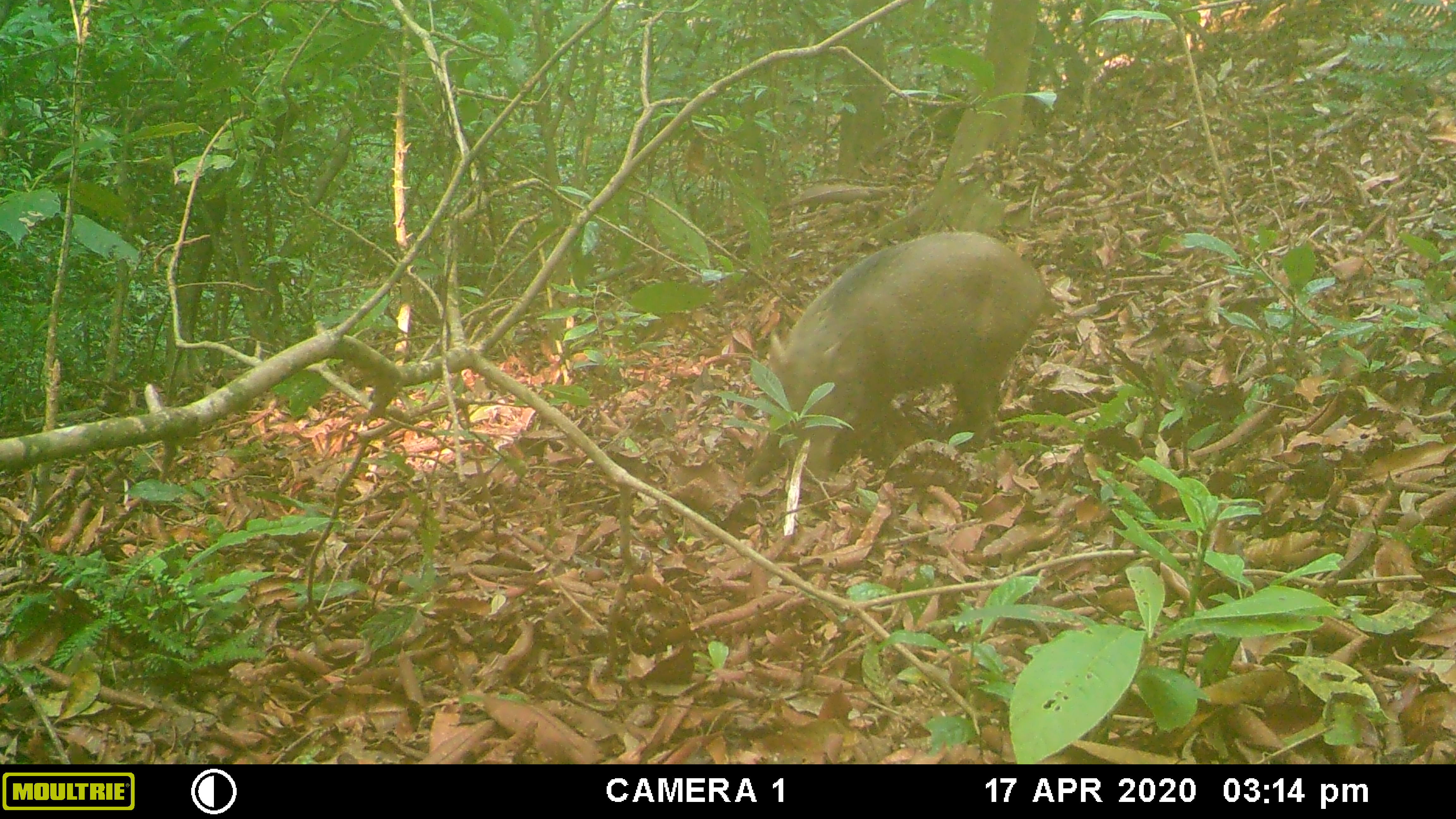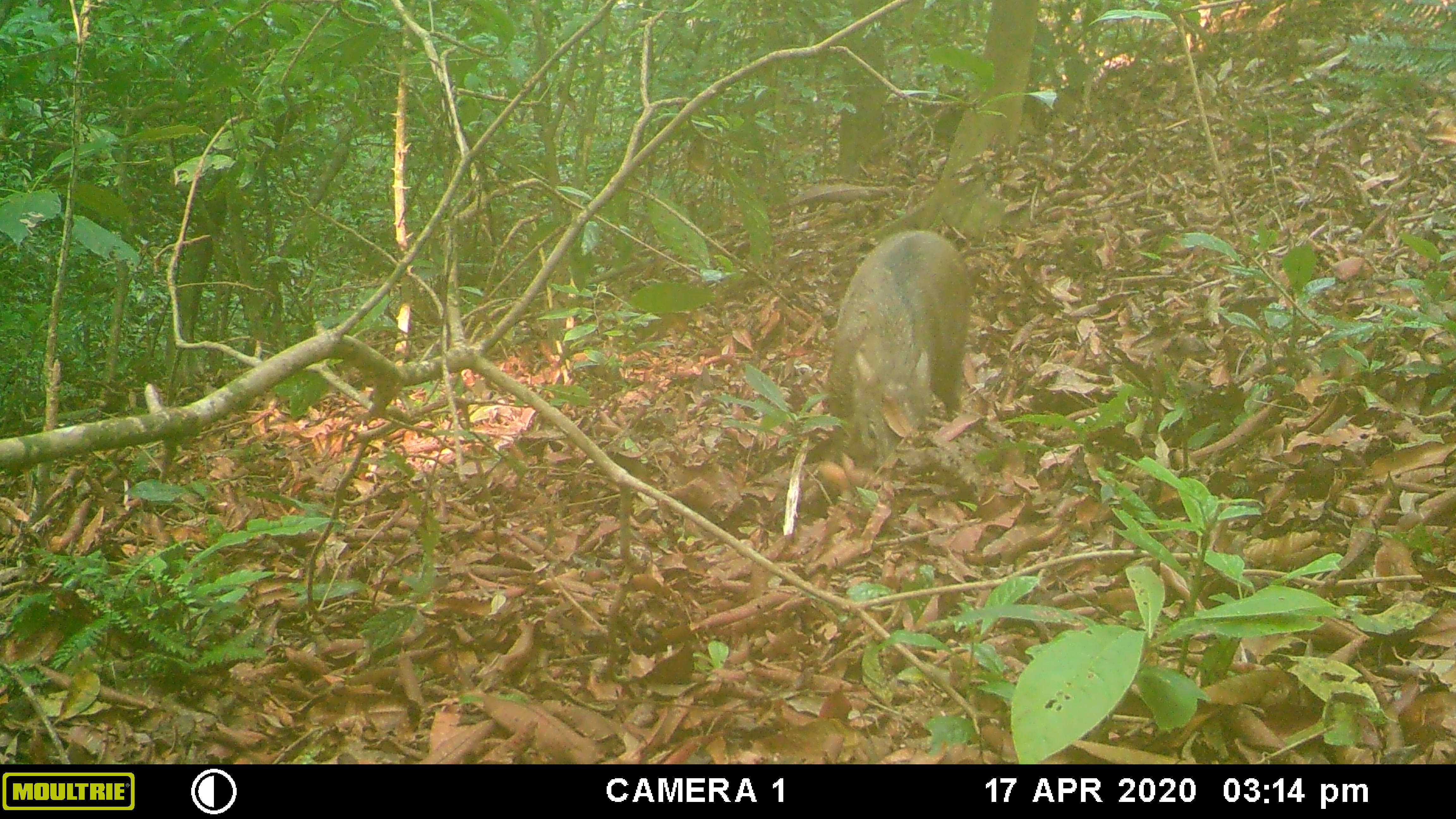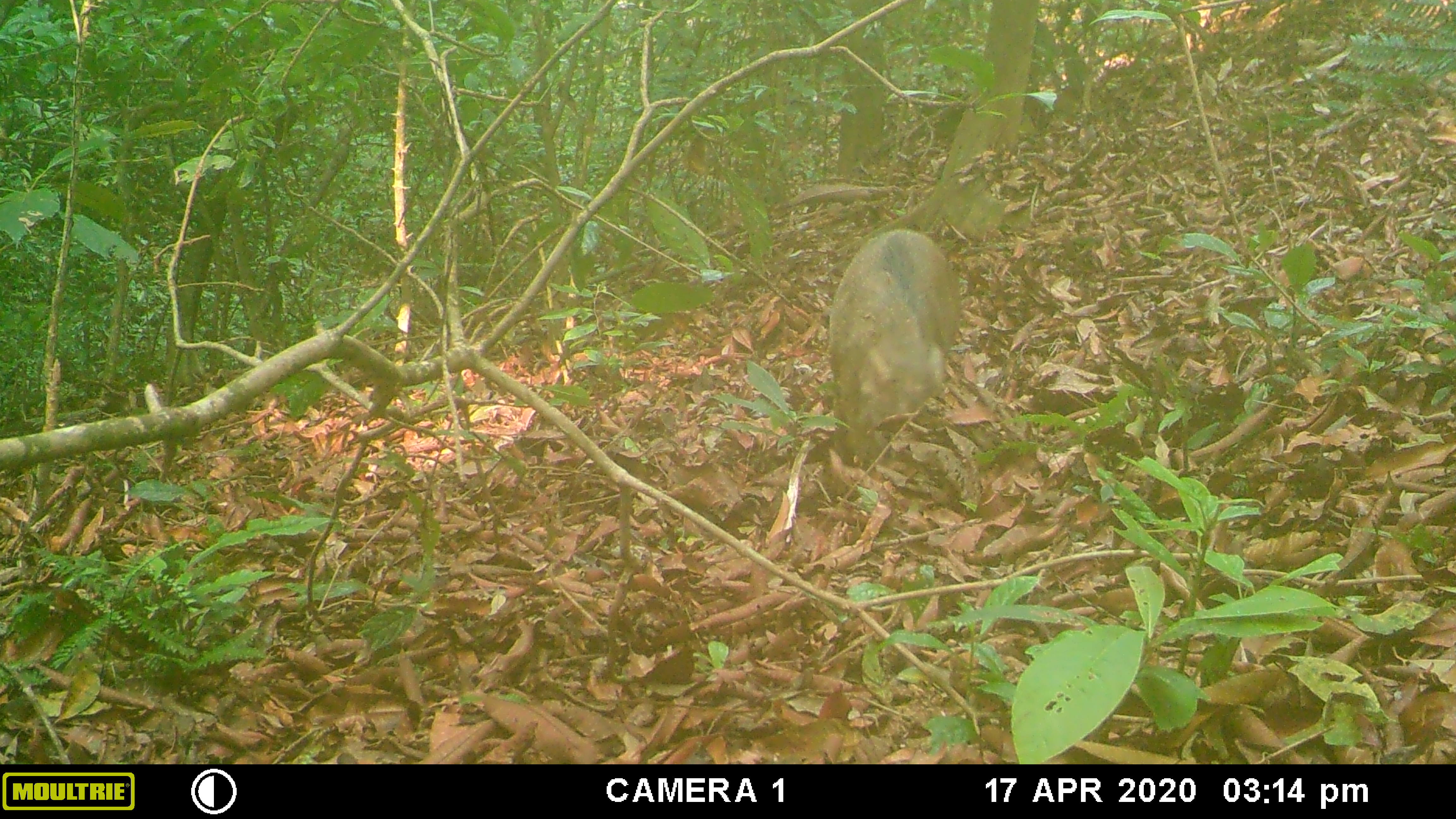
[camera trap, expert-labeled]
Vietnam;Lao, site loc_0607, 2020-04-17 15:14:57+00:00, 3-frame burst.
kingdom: Animalia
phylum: Chordata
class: Mammalia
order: Artiodactyla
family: Suidae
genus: Sus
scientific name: Sus scrofa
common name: eurasian wild pig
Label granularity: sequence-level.